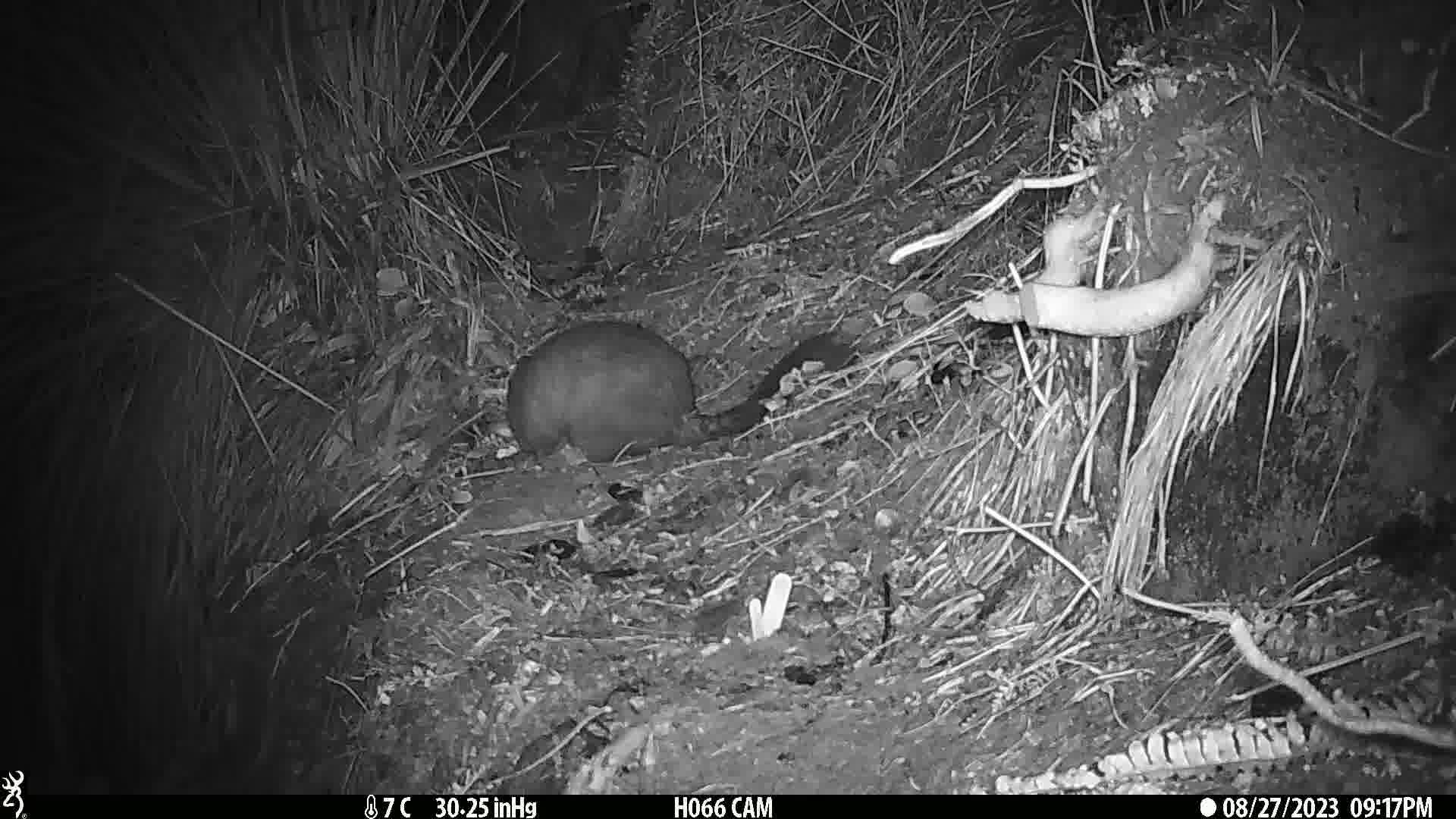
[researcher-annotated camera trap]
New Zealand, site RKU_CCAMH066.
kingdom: Animalia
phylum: Chordata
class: Mammalia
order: Diprotodontia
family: Phalangeridae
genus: Trichosurus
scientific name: Trichosurus vulpecula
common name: common brushtail possum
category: possum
Possum (common brushtail possum) (Trichosurus vulpecula).